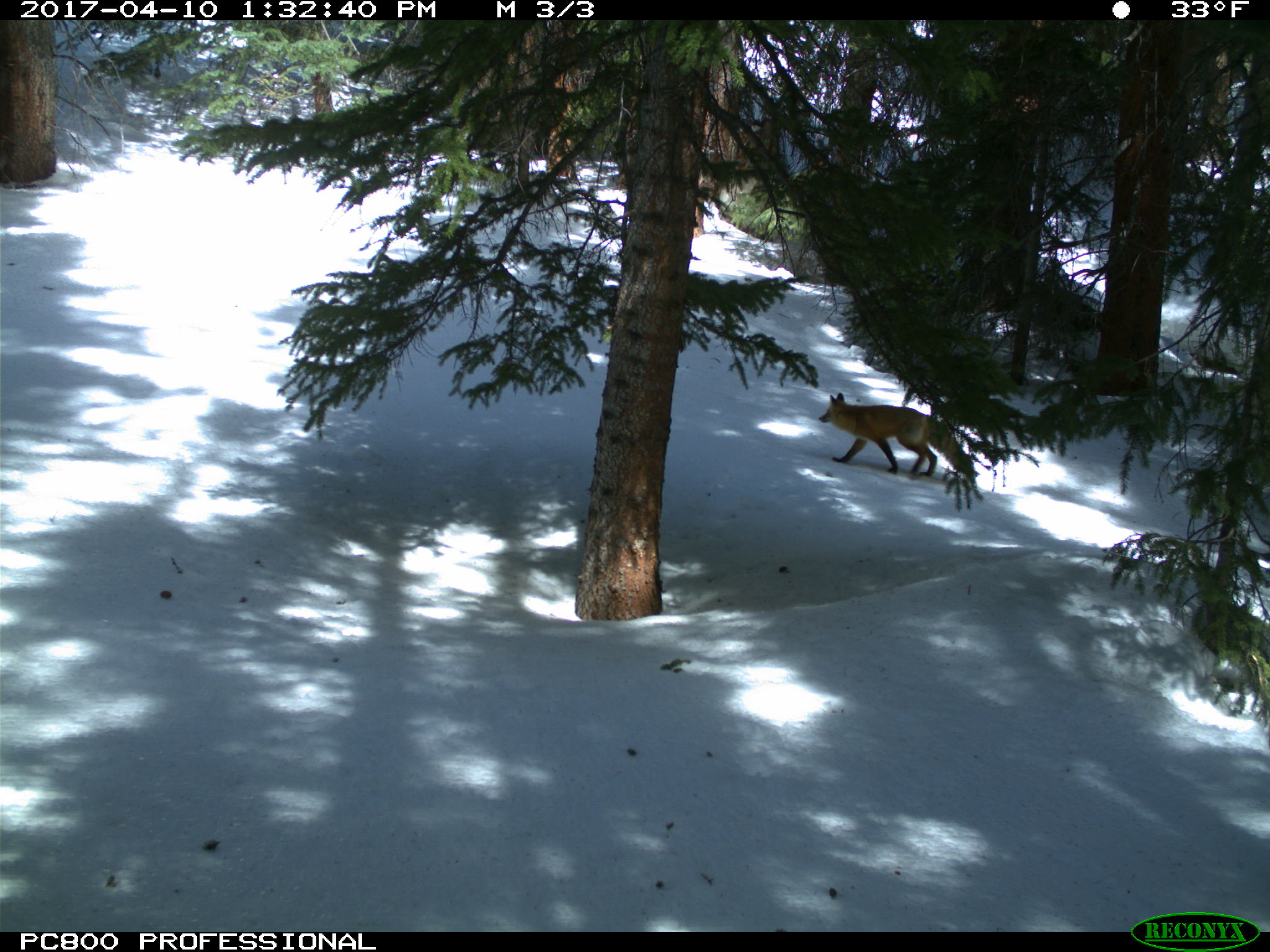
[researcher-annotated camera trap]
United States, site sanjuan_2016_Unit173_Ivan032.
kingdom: Animalia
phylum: Chordata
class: Mammalia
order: Carnivora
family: Canidae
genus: Vulpes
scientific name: Vulpes vulpes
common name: red fox